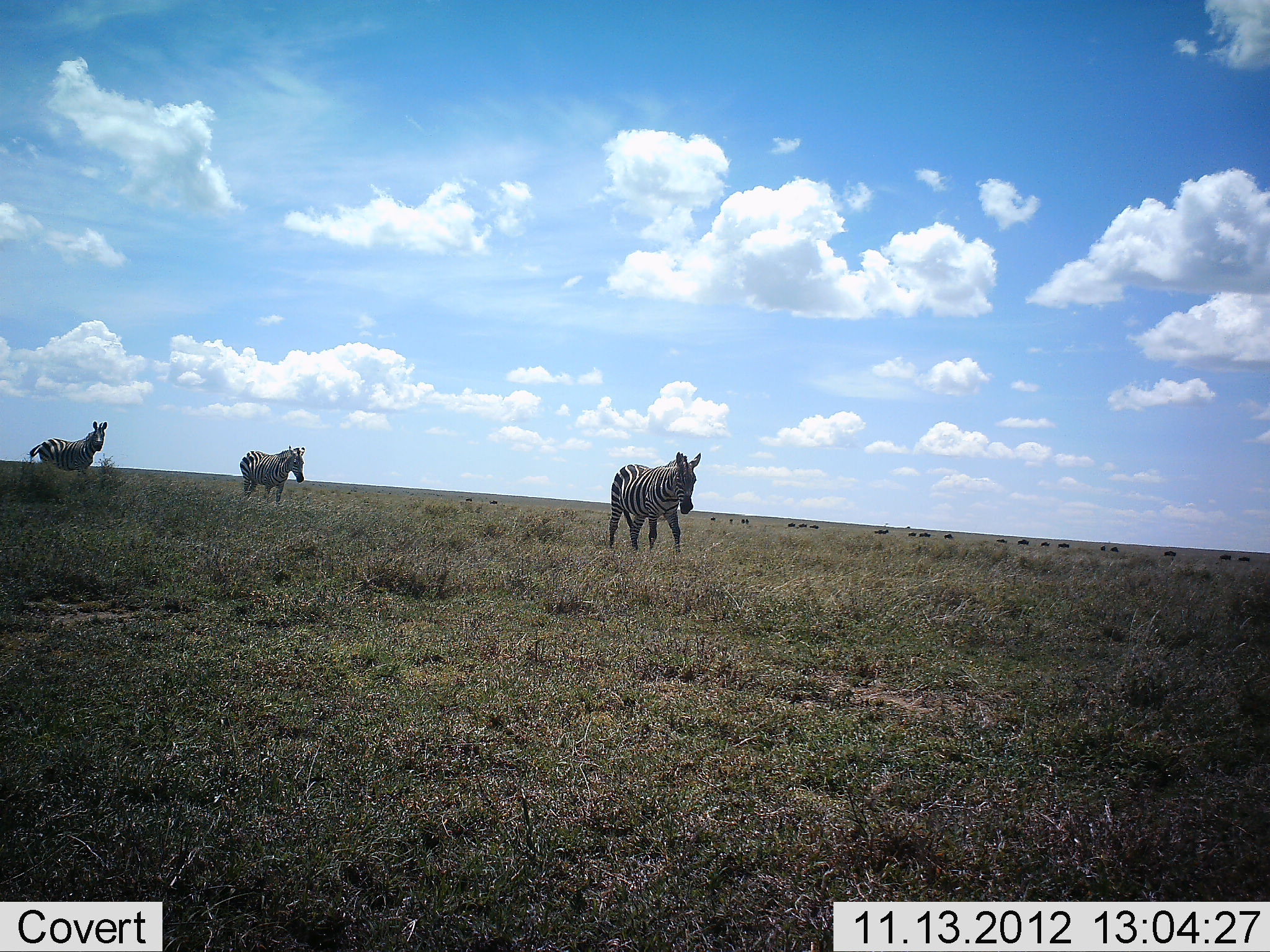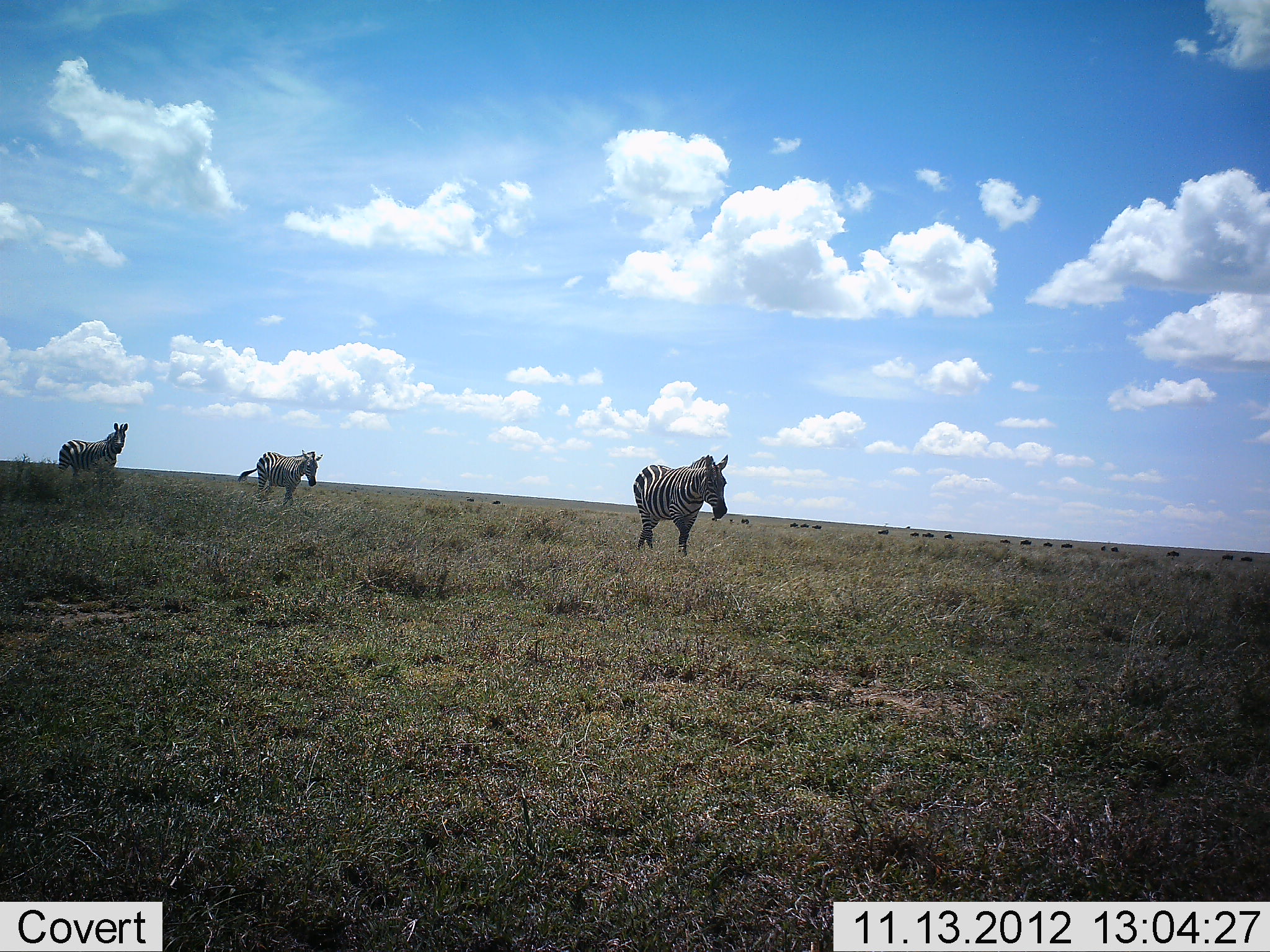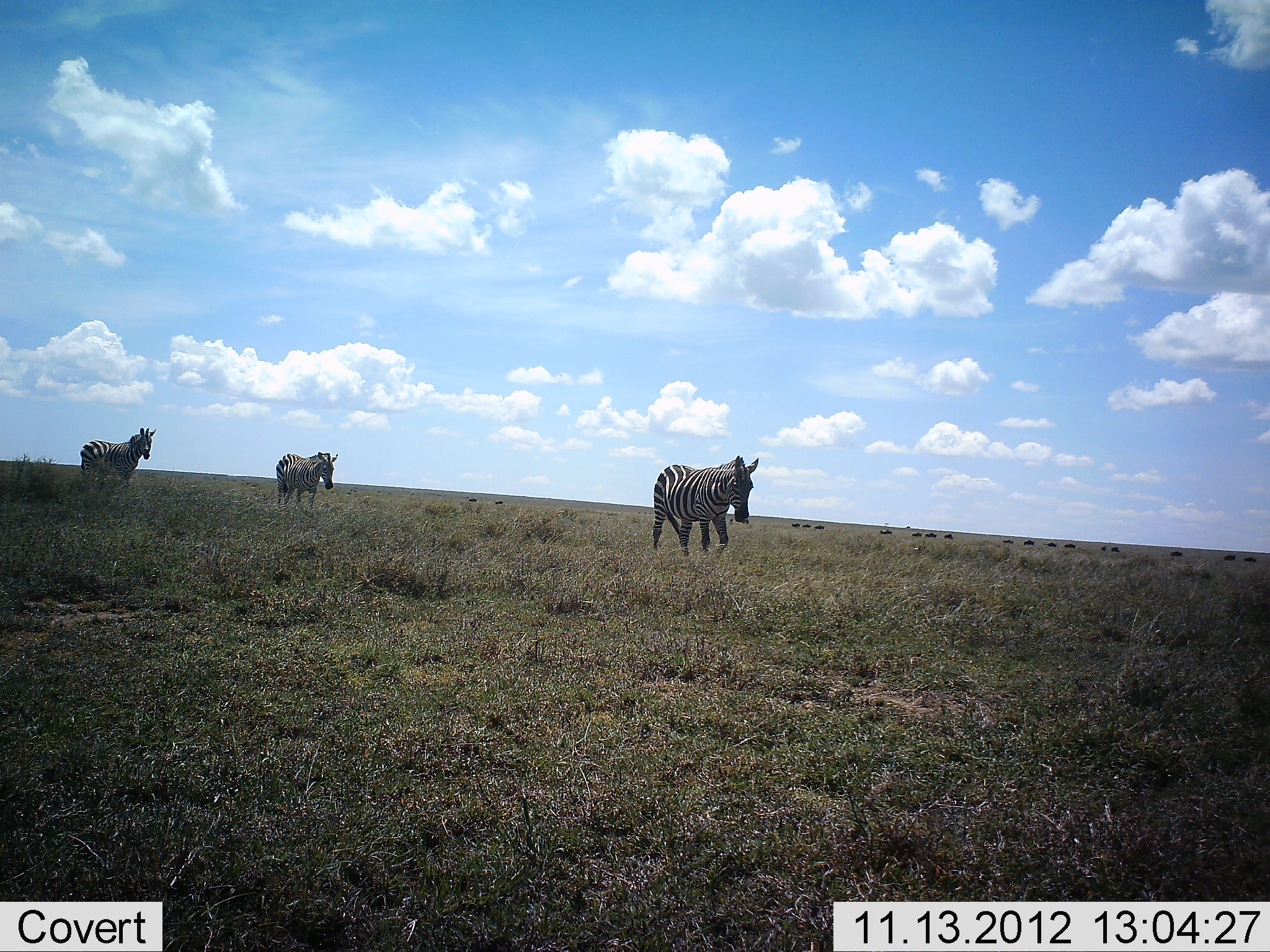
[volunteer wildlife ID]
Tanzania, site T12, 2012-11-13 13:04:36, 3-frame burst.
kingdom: Animalia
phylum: Chordata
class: Mammalia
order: Perissodactyla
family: Equidae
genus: Equus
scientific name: Equus quagga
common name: plains zebra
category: zebra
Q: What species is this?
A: Zebra (plains zebra) (Equus quagga).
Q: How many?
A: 3.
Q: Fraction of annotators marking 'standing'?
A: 0%.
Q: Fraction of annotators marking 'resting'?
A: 0%.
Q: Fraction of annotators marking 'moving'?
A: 100%.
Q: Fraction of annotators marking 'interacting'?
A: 0%.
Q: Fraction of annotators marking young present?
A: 0%.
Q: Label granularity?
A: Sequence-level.